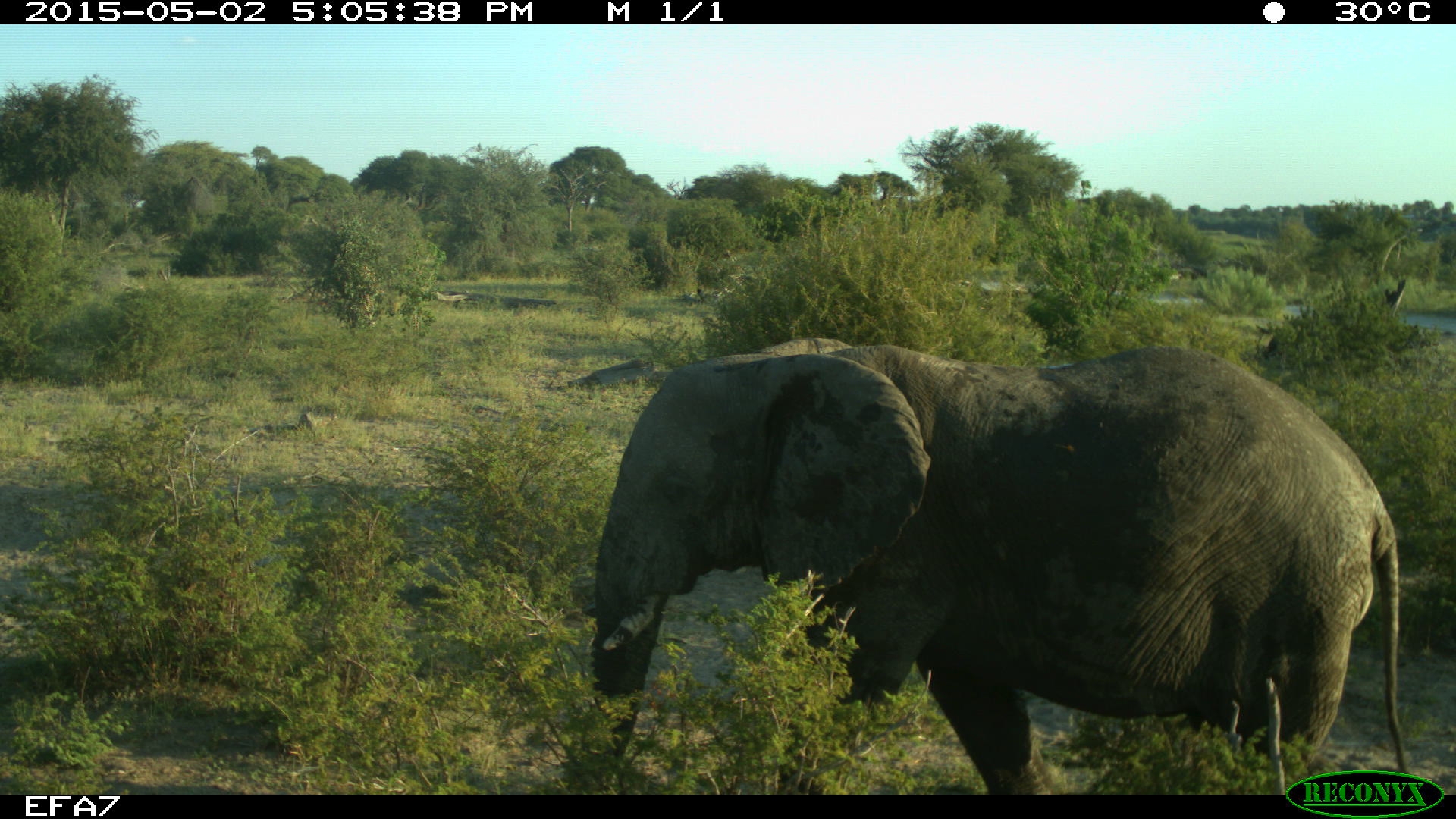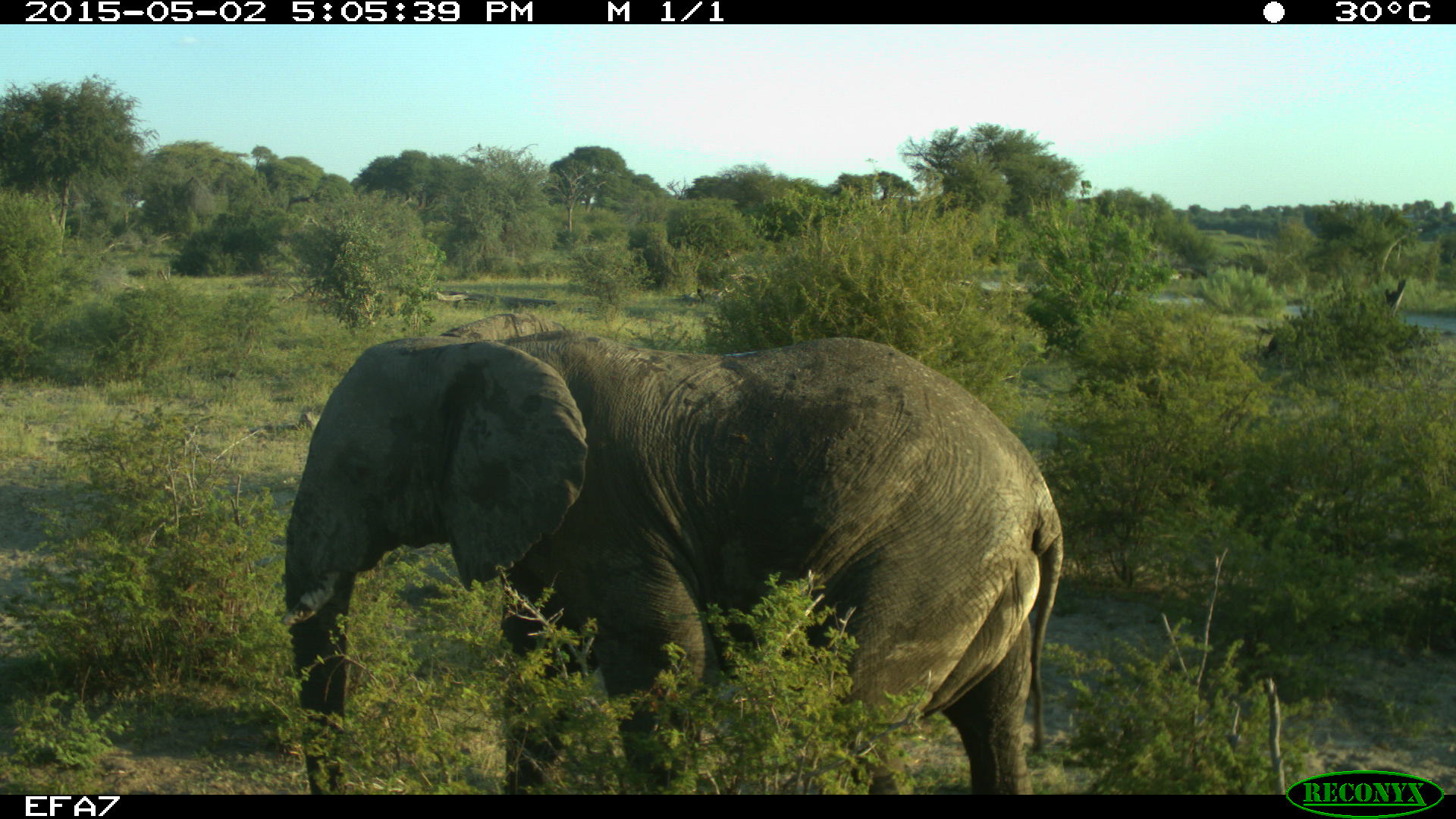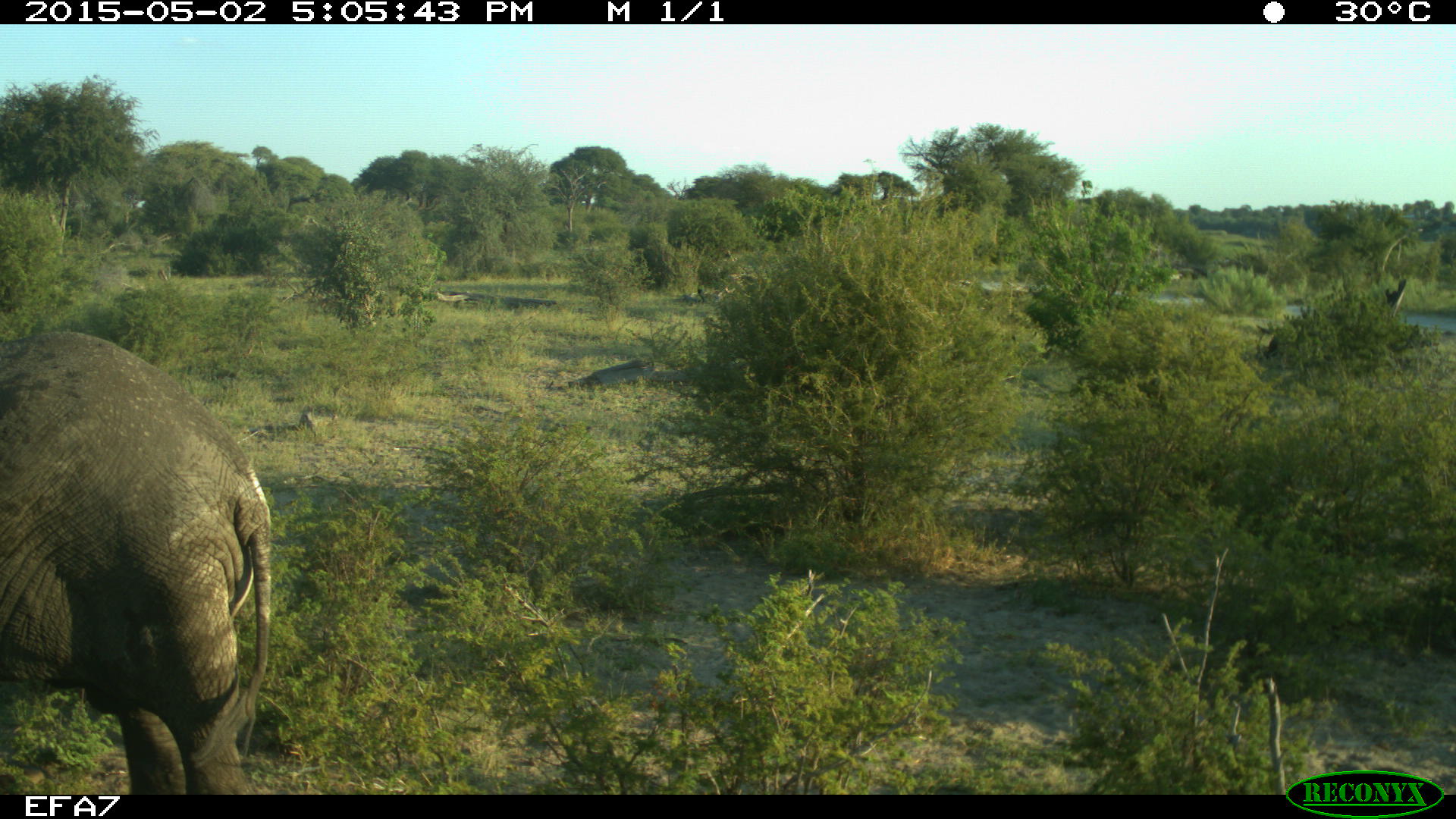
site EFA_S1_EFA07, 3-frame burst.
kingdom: Animalia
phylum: Chordata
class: Mammalia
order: Proboscidea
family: Elephantidae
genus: Loxodonta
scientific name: Loxodonta africana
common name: african bush elephant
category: elephant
Elephant (african bush elephant) (Loxodonta africana), count 1. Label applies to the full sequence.